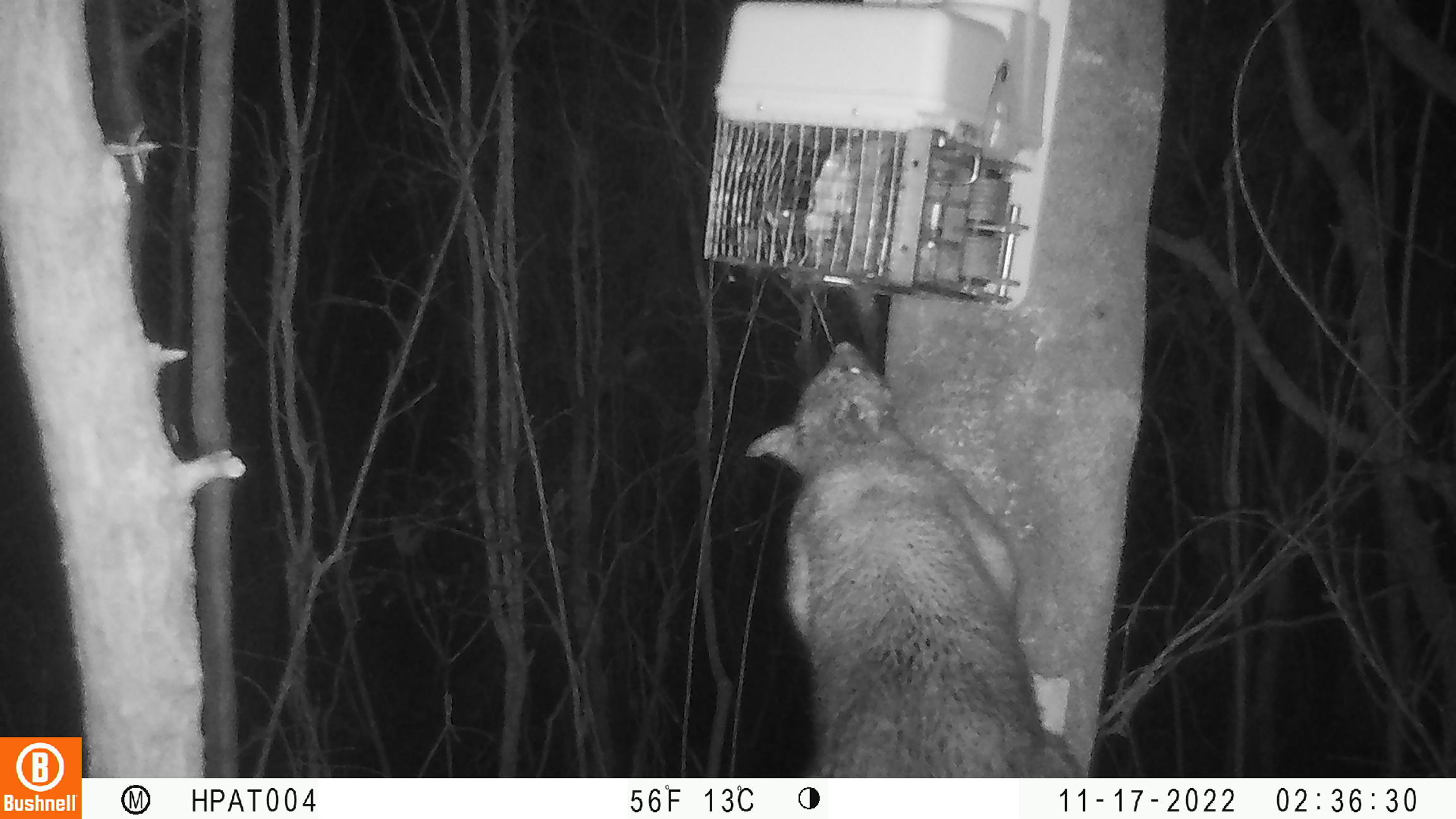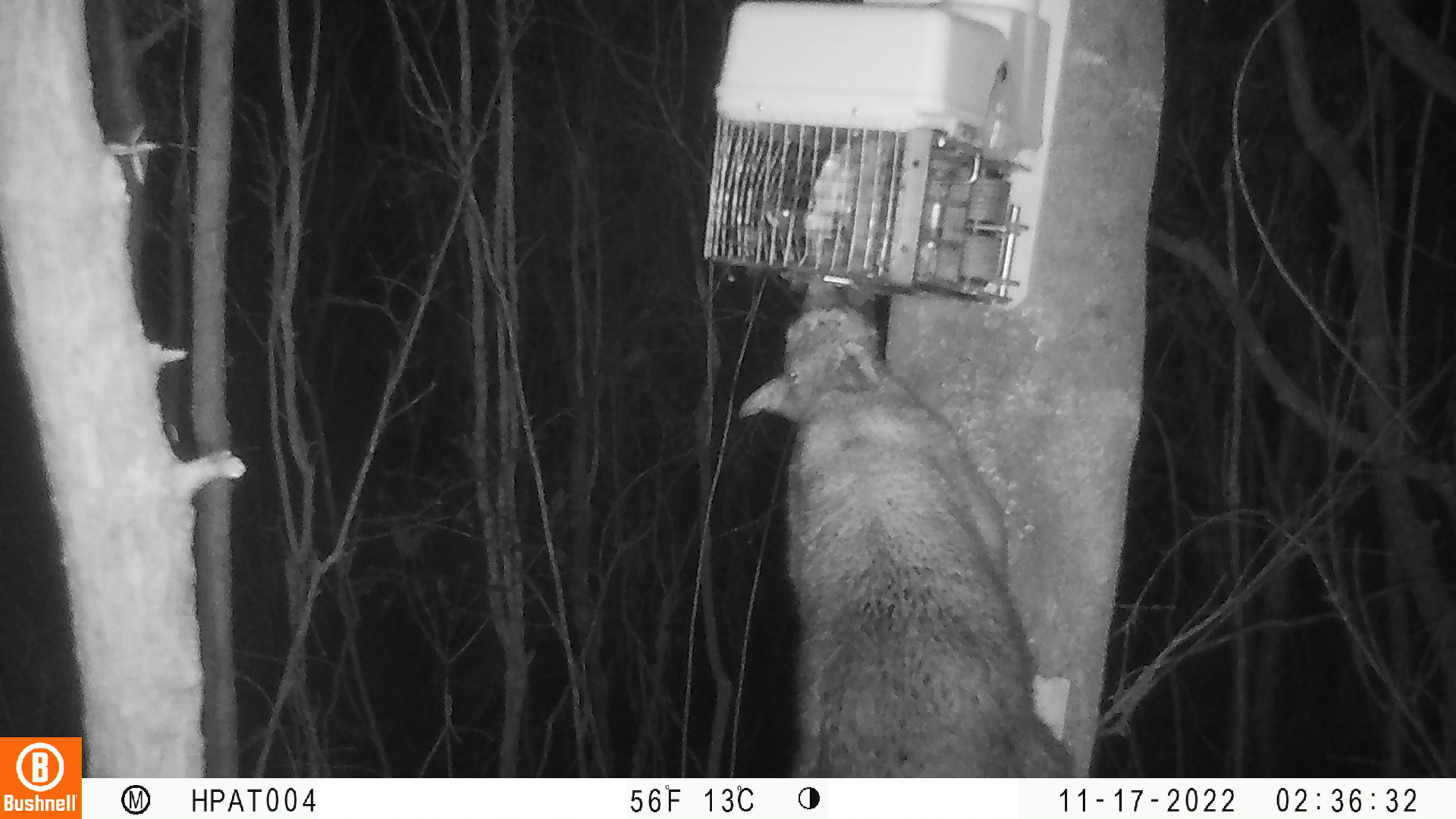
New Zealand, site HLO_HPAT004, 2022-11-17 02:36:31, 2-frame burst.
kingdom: Animalia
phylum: Chordata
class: Mammalia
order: Diprotodontia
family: Phalangeridae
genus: Trichosurus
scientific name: Trichosurus vulpecula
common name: common brushtail possum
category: possum